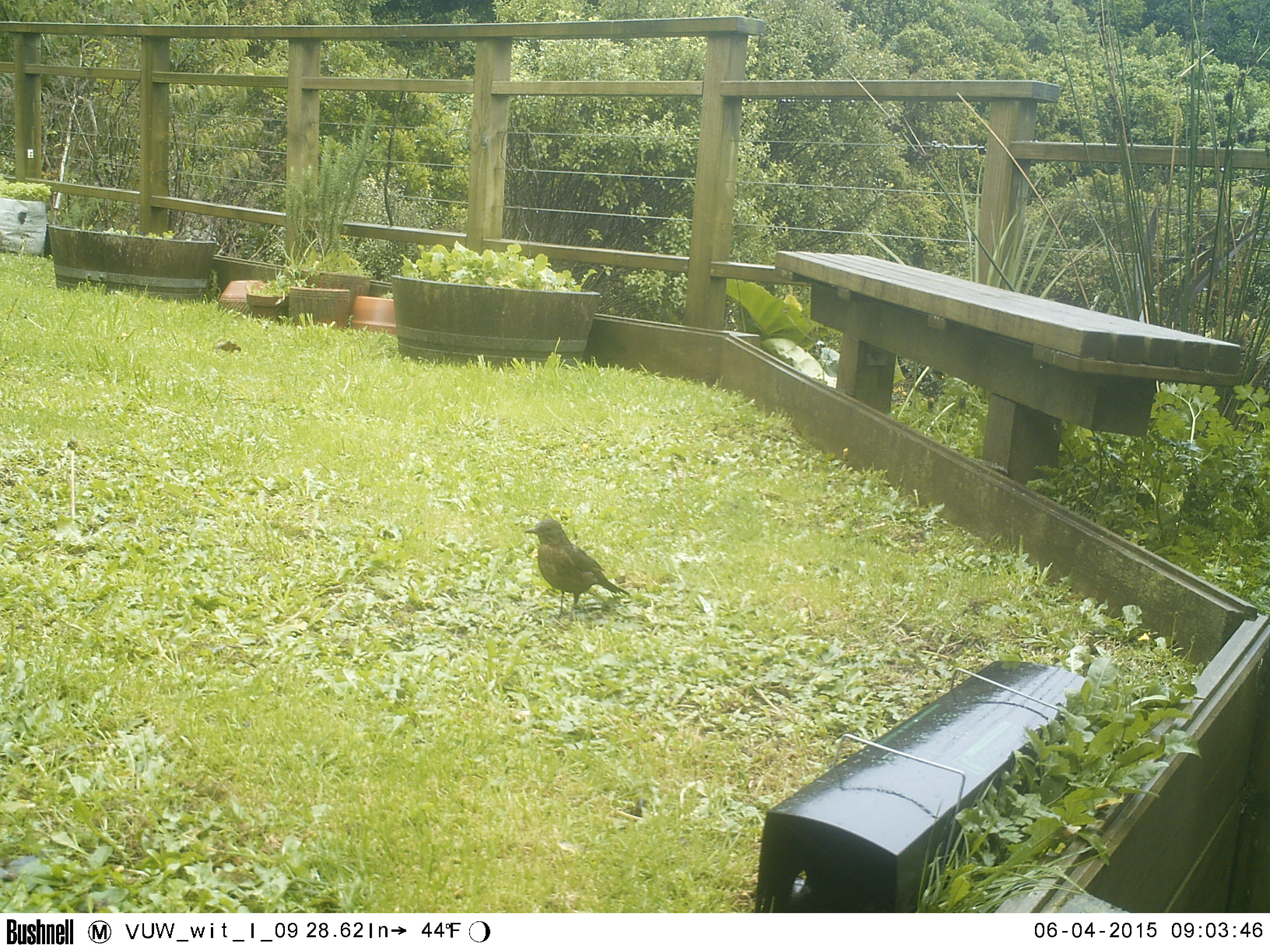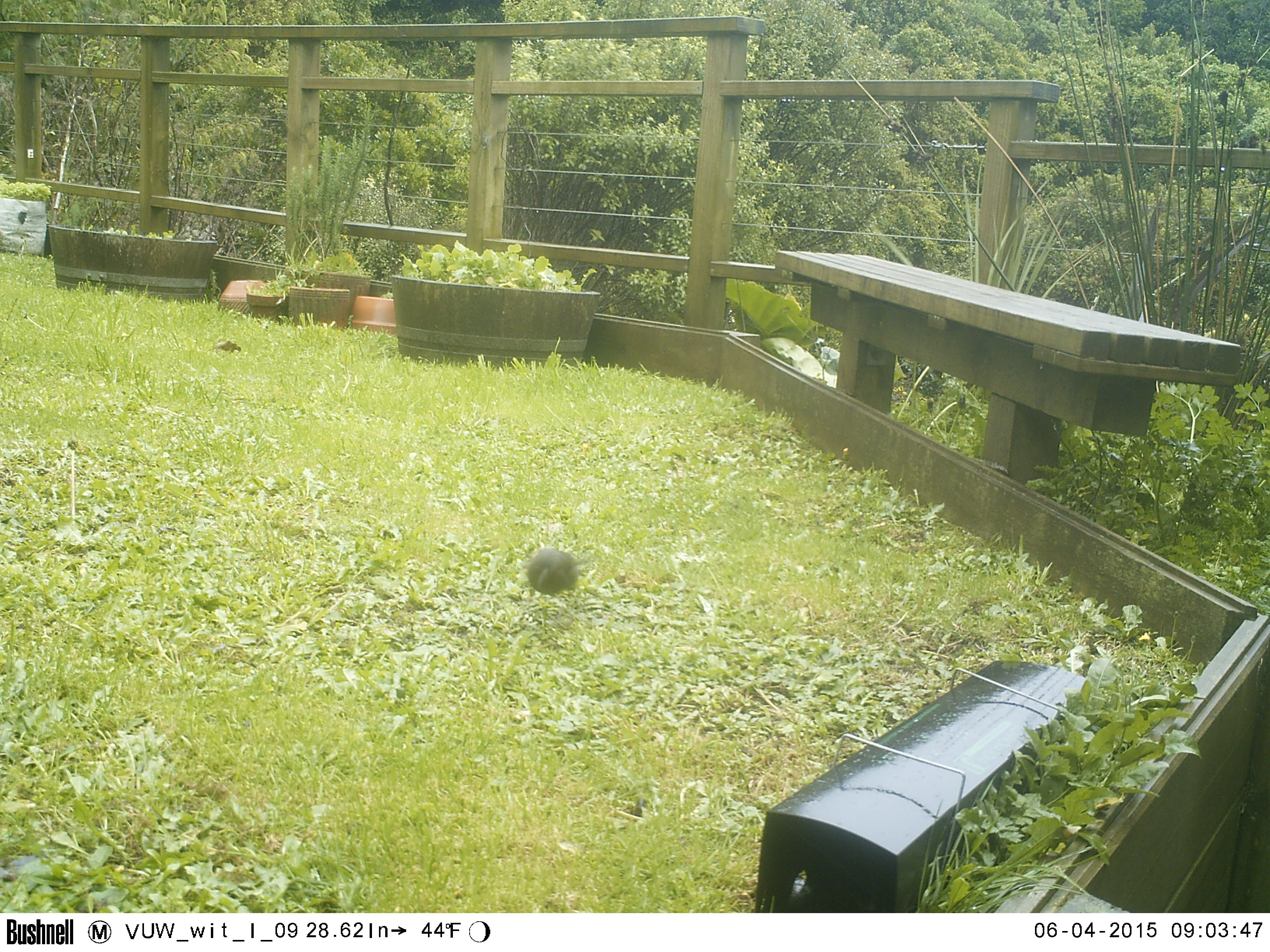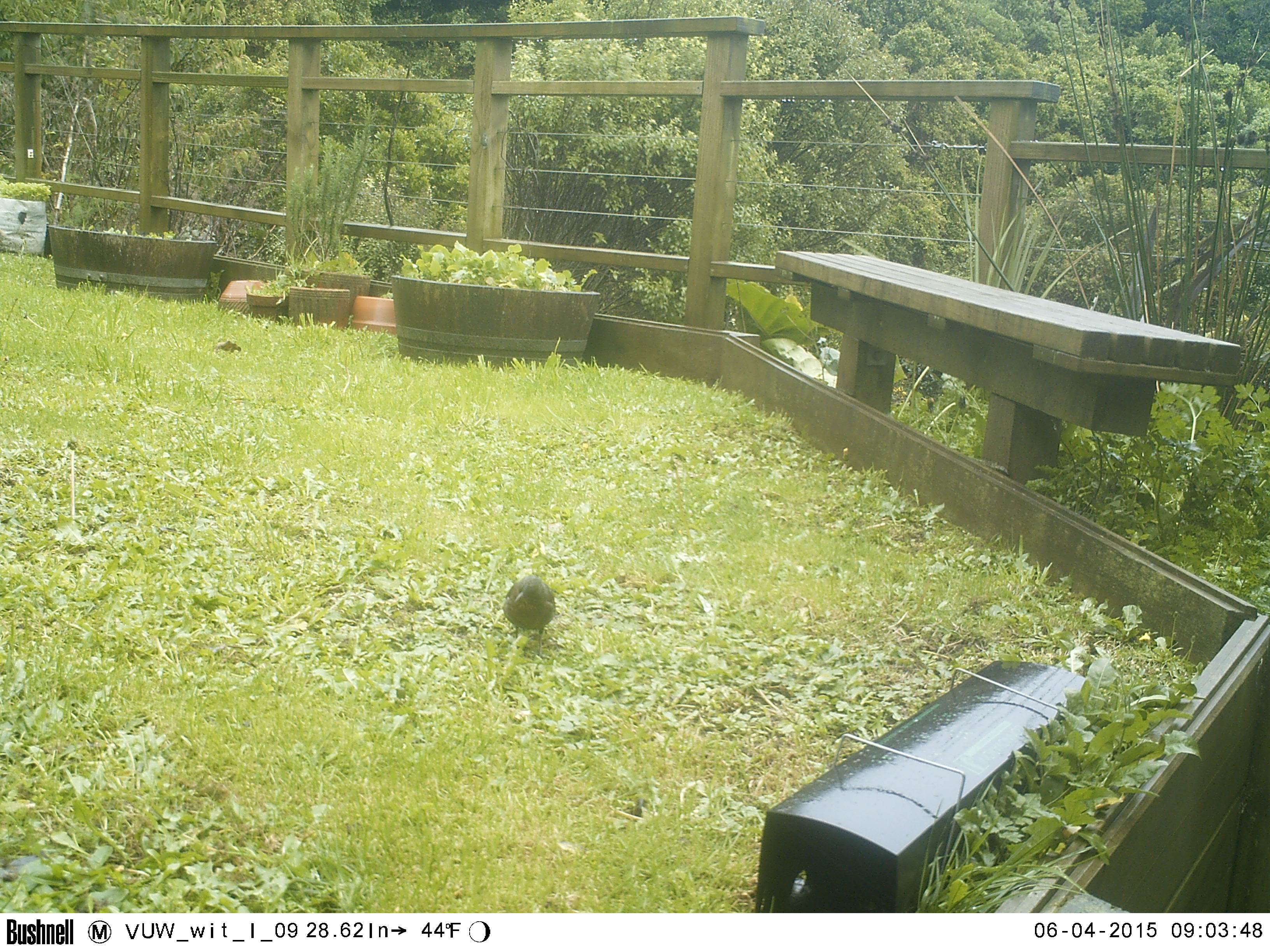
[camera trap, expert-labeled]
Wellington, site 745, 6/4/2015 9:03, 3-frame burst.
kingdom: Animalia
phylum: Chordata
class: Aves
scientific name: Aves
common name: bird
Bird (Aves).